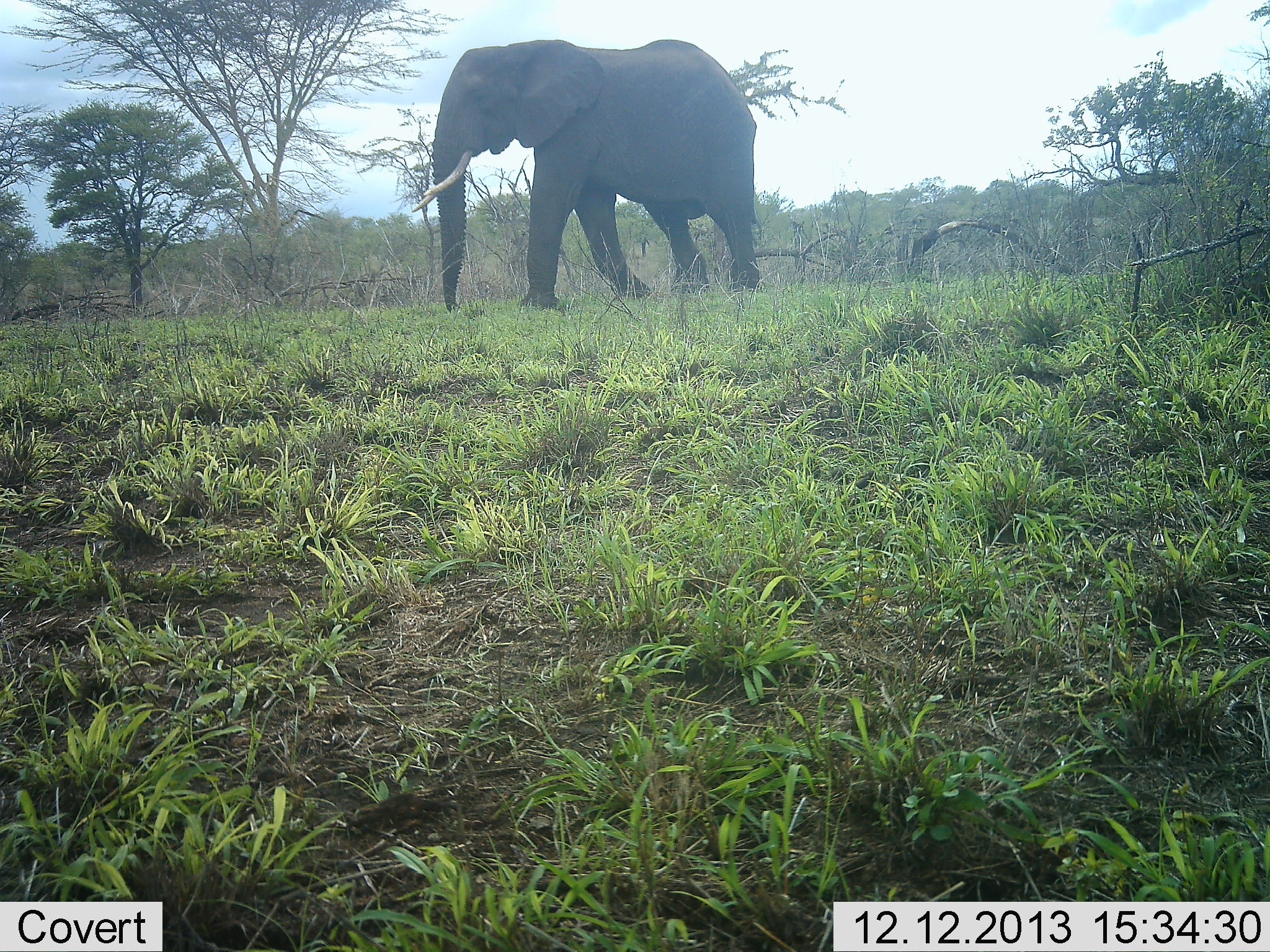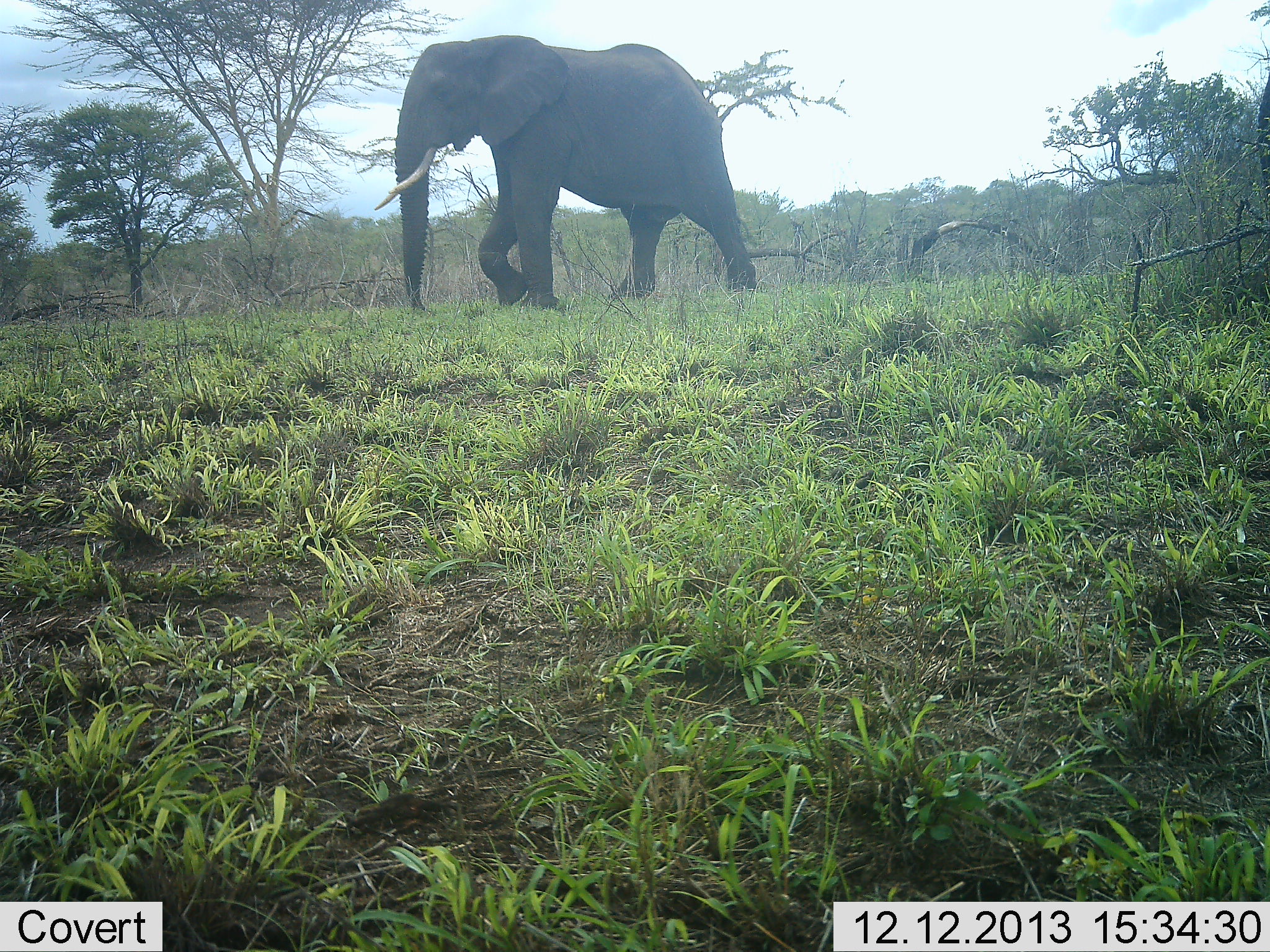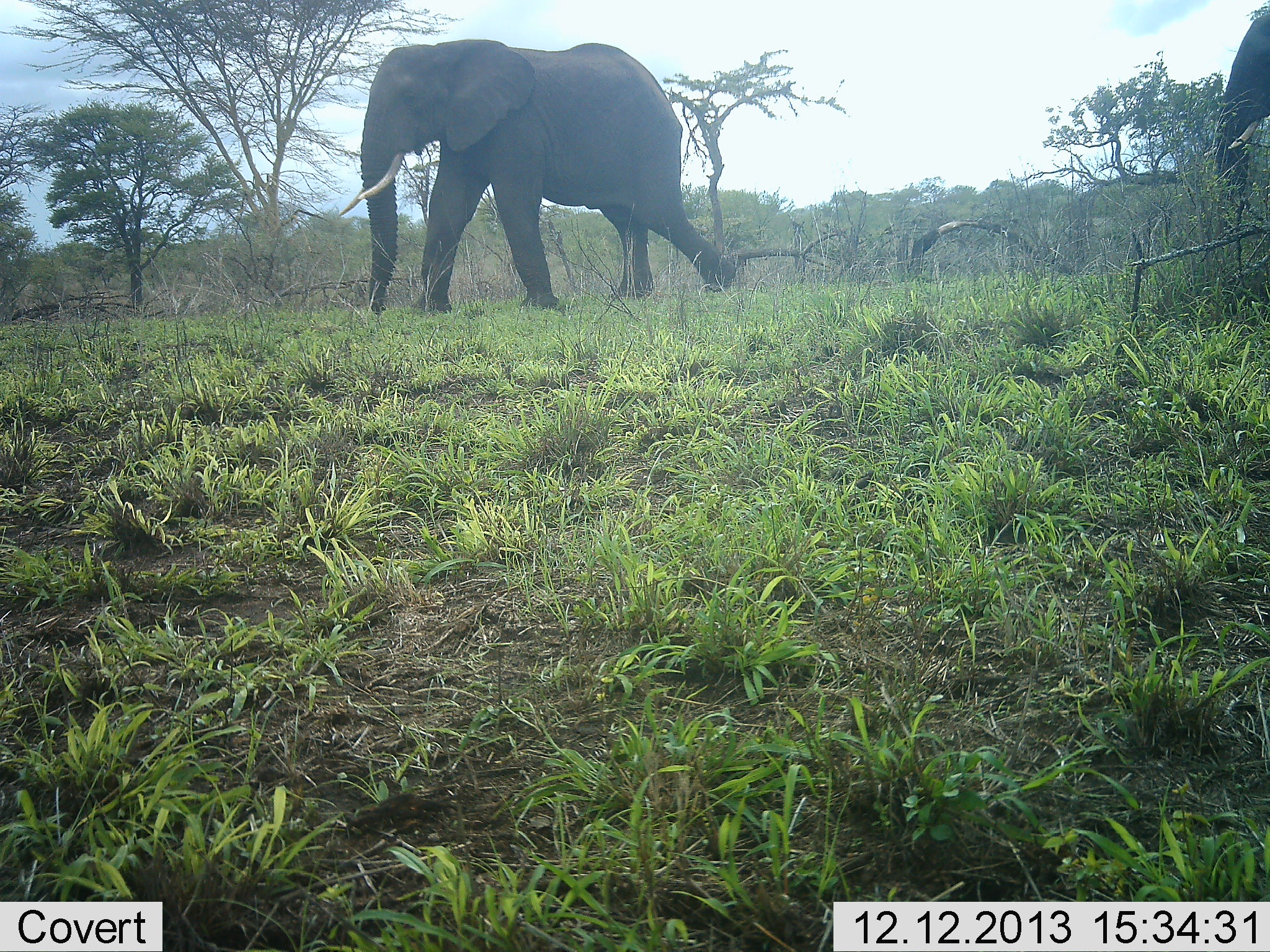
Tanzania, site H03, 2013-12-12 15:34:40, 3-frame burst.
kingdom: Animalia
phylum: Chordata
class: Mammalia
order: Proboscidea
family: Elephantidae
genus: Loxodonta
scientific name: Loxodonta africana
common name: african bush elephant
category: elephant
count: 2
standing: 0%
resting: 0%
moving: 100%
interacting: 0%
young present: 0%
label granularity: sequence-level